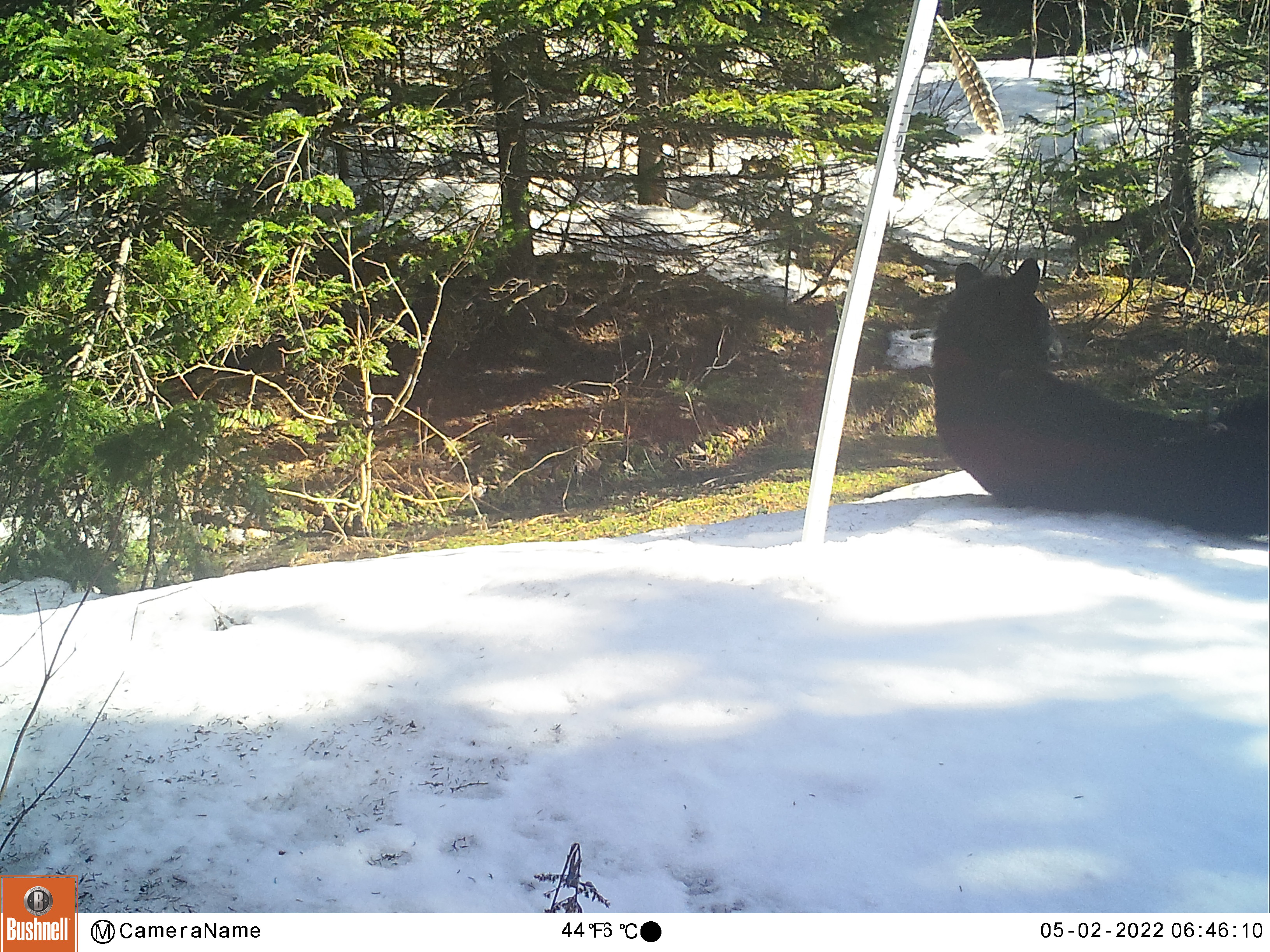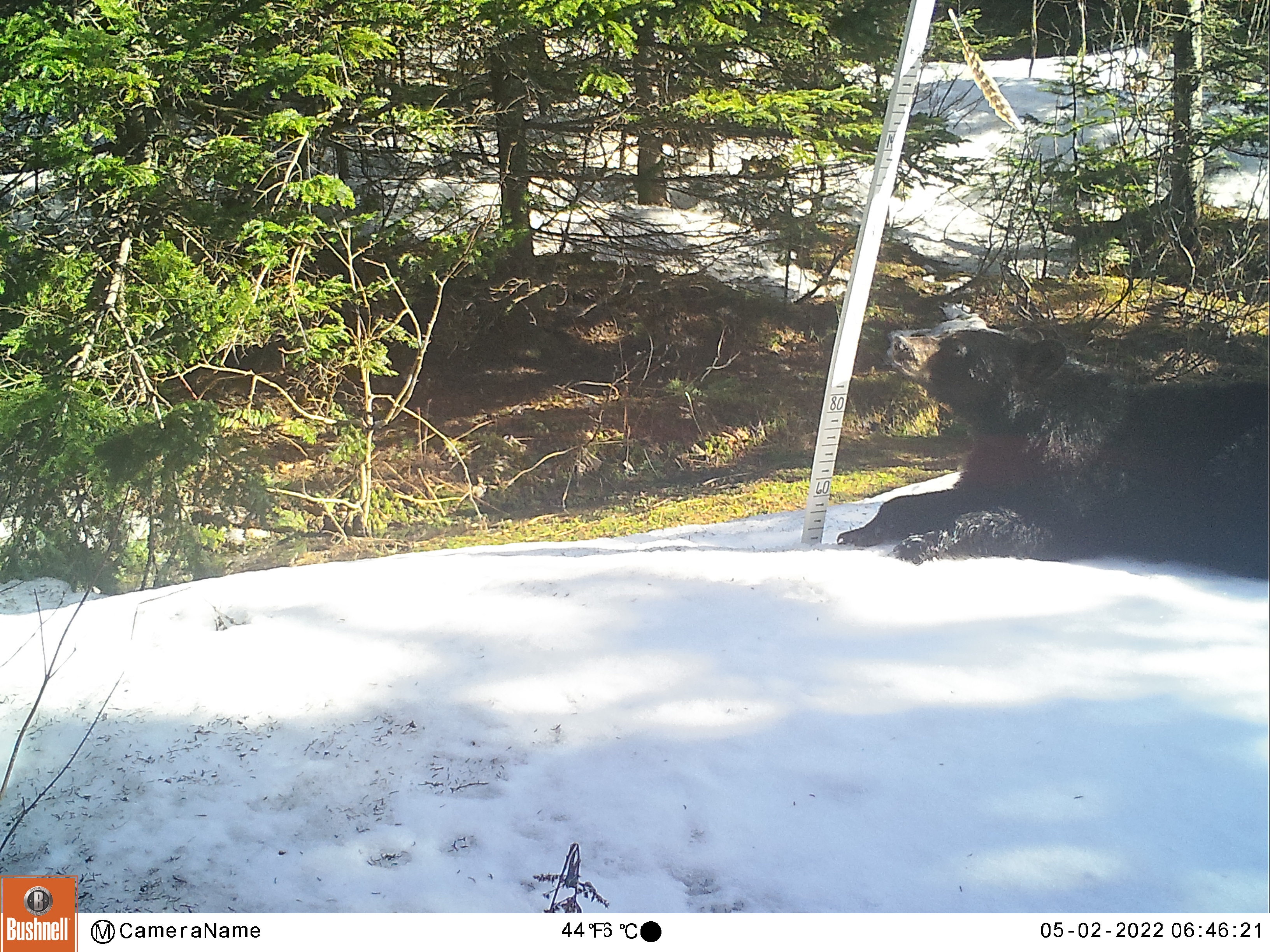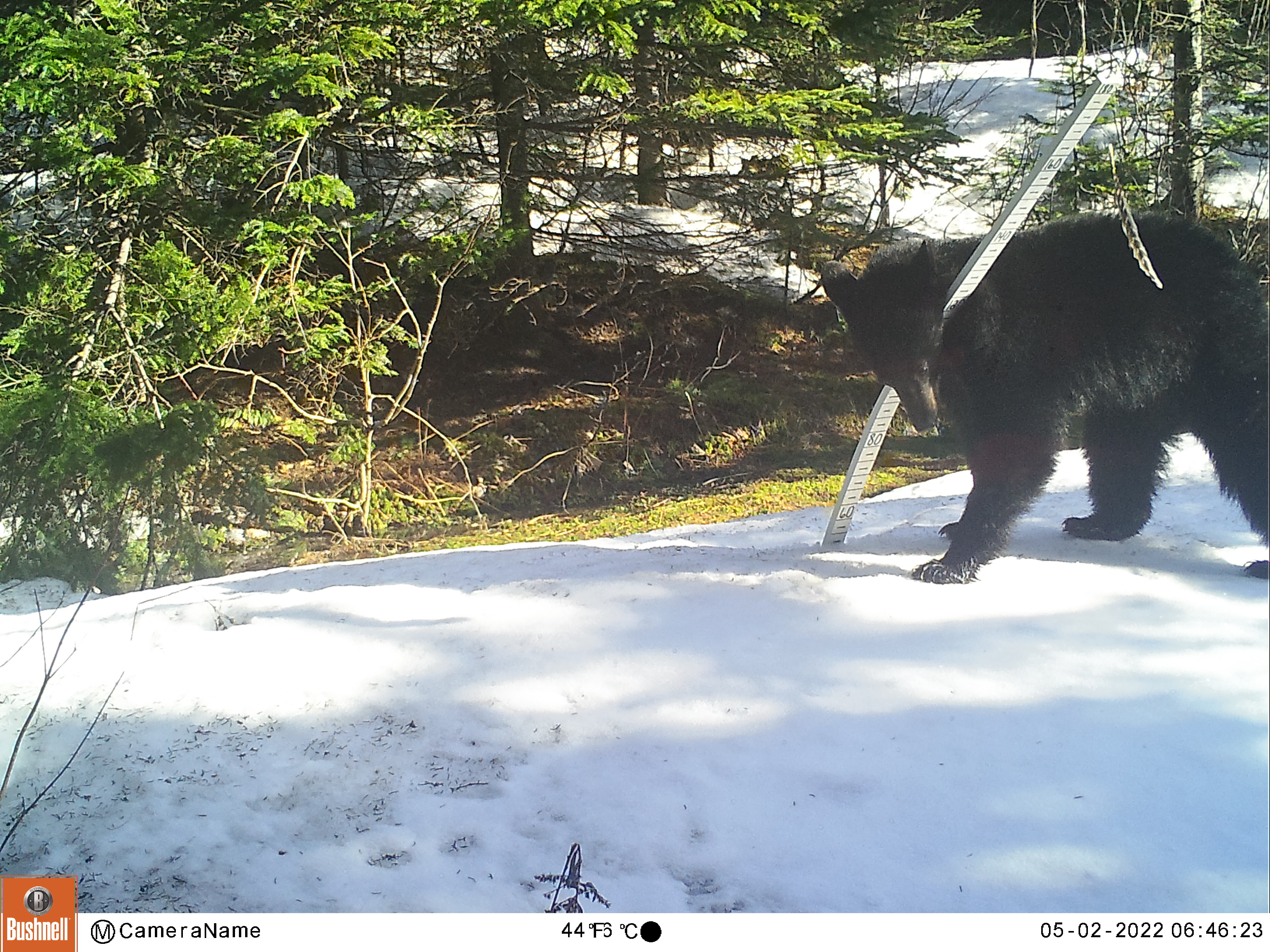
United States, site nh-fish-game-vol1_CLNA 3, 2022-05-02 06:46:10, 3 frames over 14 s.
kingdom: Animalia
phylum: Chordata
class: Mammalia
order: Carnivora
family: Ursidae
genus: Ursus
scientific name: Ursus americanus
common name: black bear